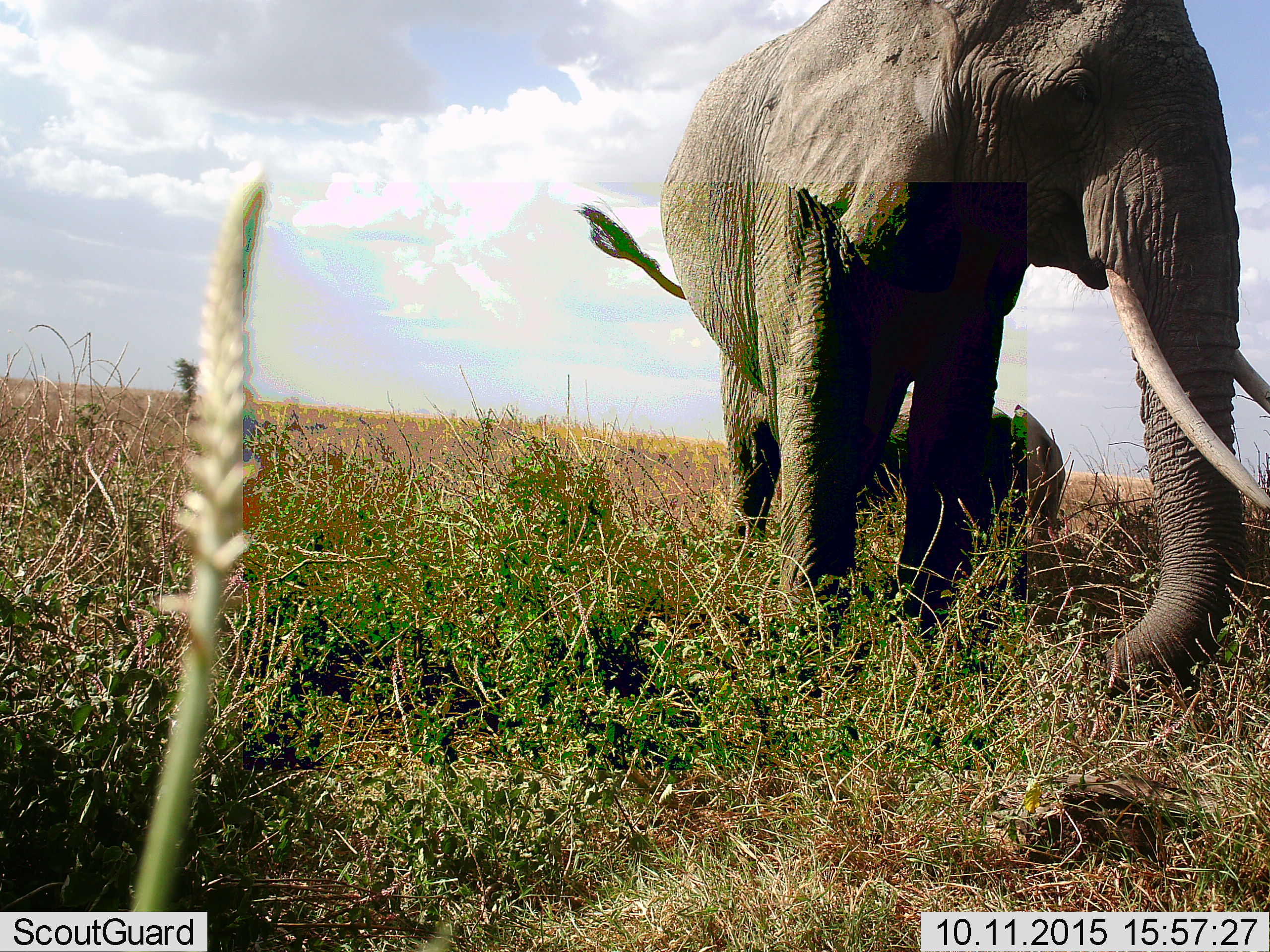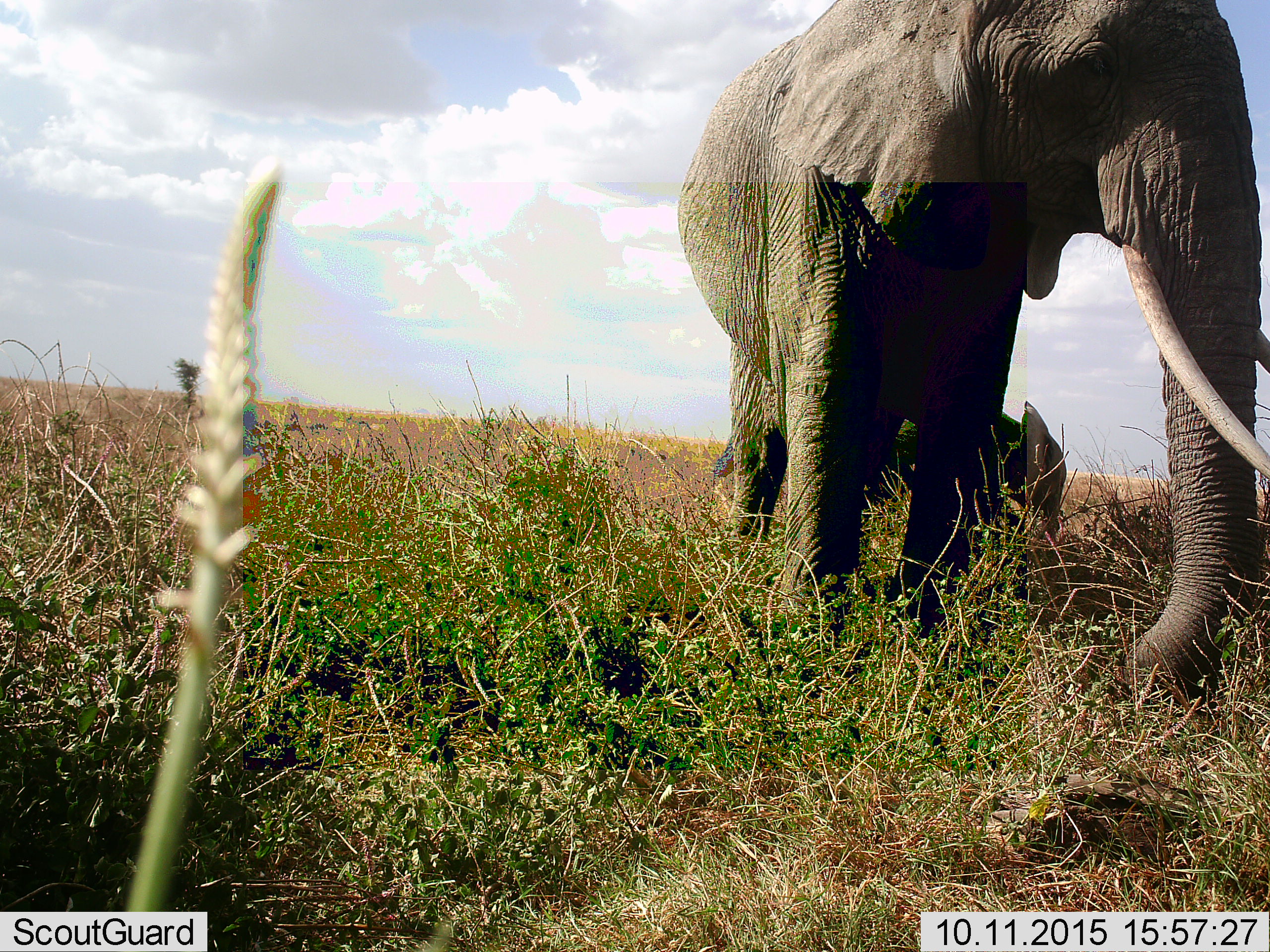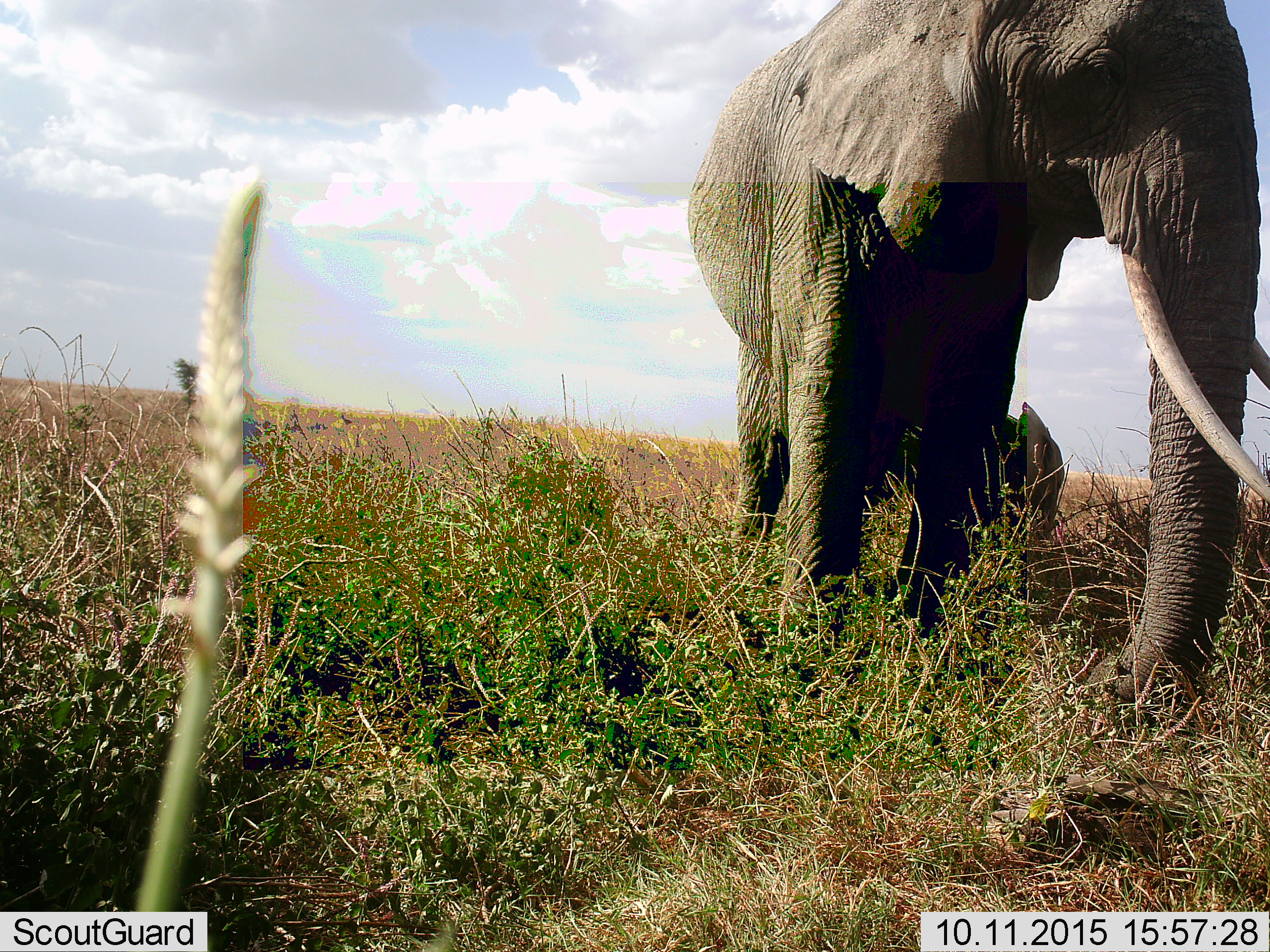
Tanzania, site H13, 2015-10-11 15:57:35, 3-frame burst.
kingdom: Animalia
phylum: Chordata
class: Mammalia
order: Proboscidea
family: Elephantidae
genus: Loxodonta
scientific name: Loxodonta africana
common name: african bush elephant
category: elephant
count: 2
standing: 80%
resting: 0%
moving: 30%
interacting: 0%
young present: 60%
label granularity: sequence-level